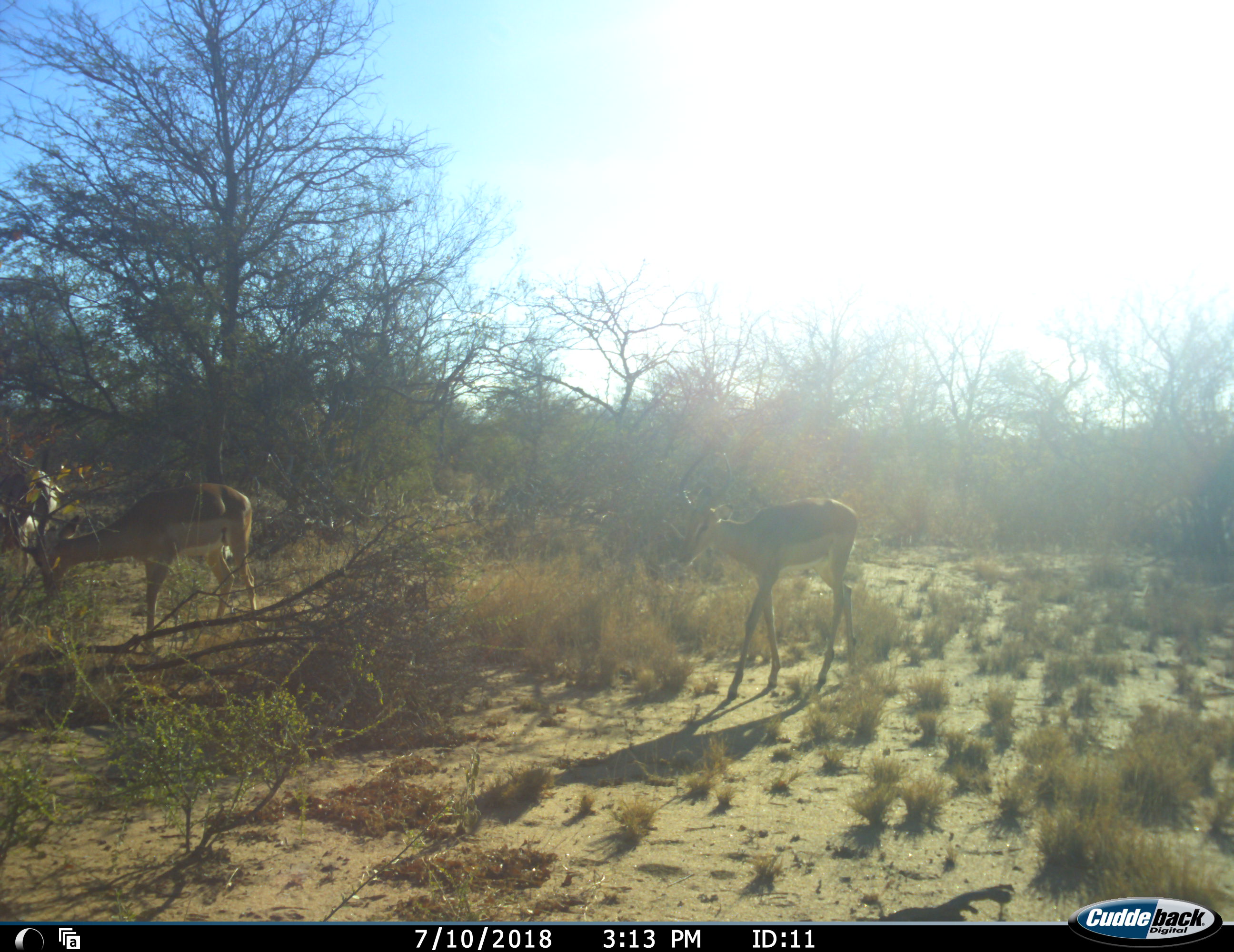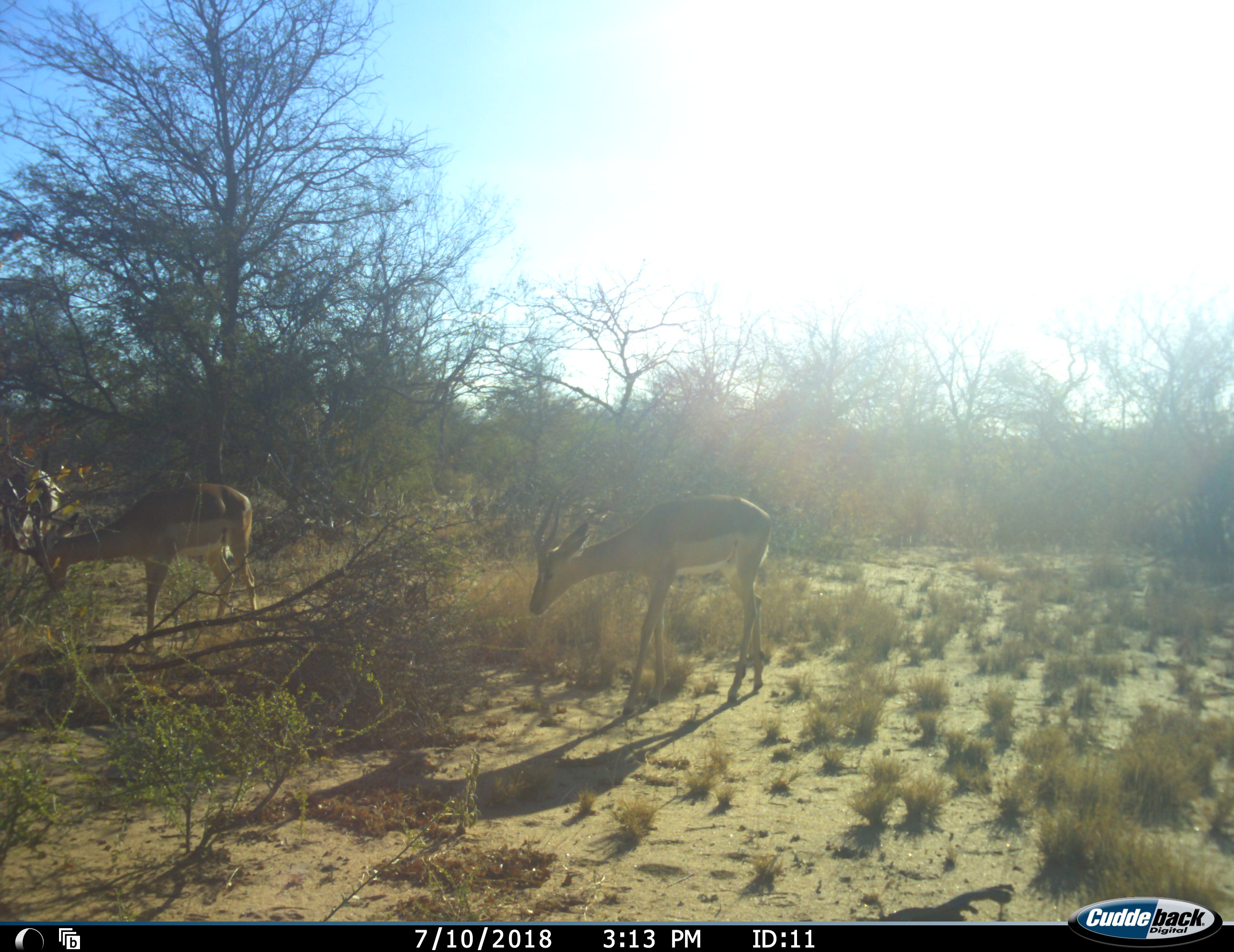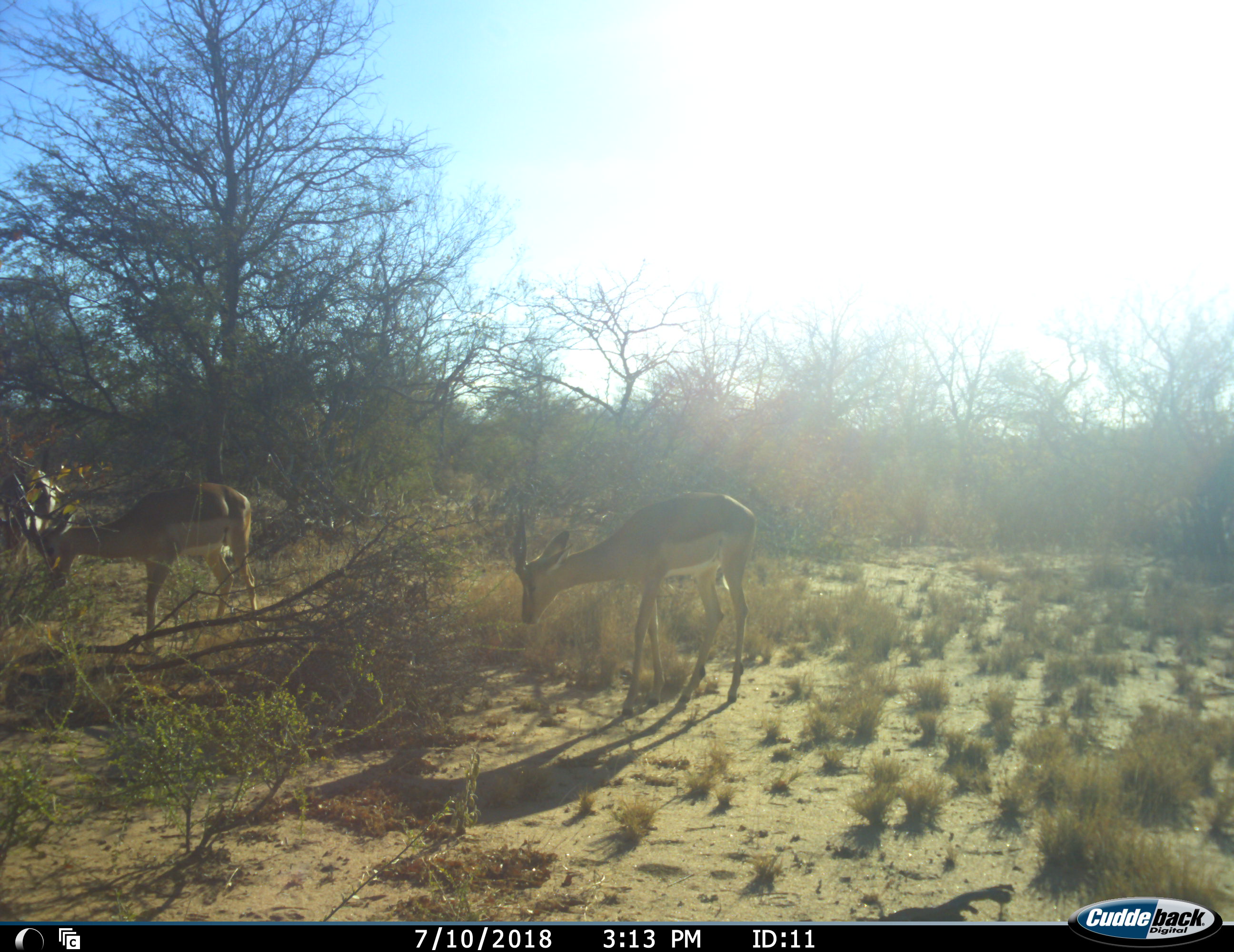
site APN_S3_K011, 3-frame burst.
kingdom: Animalia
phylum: Chordata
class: Mammalia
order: Artiodactyla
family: Bovidae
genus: Aepyceros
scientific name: Aepyceros melampus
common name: impala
Impala (Aepyceros melampus), count 3. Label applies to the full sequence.